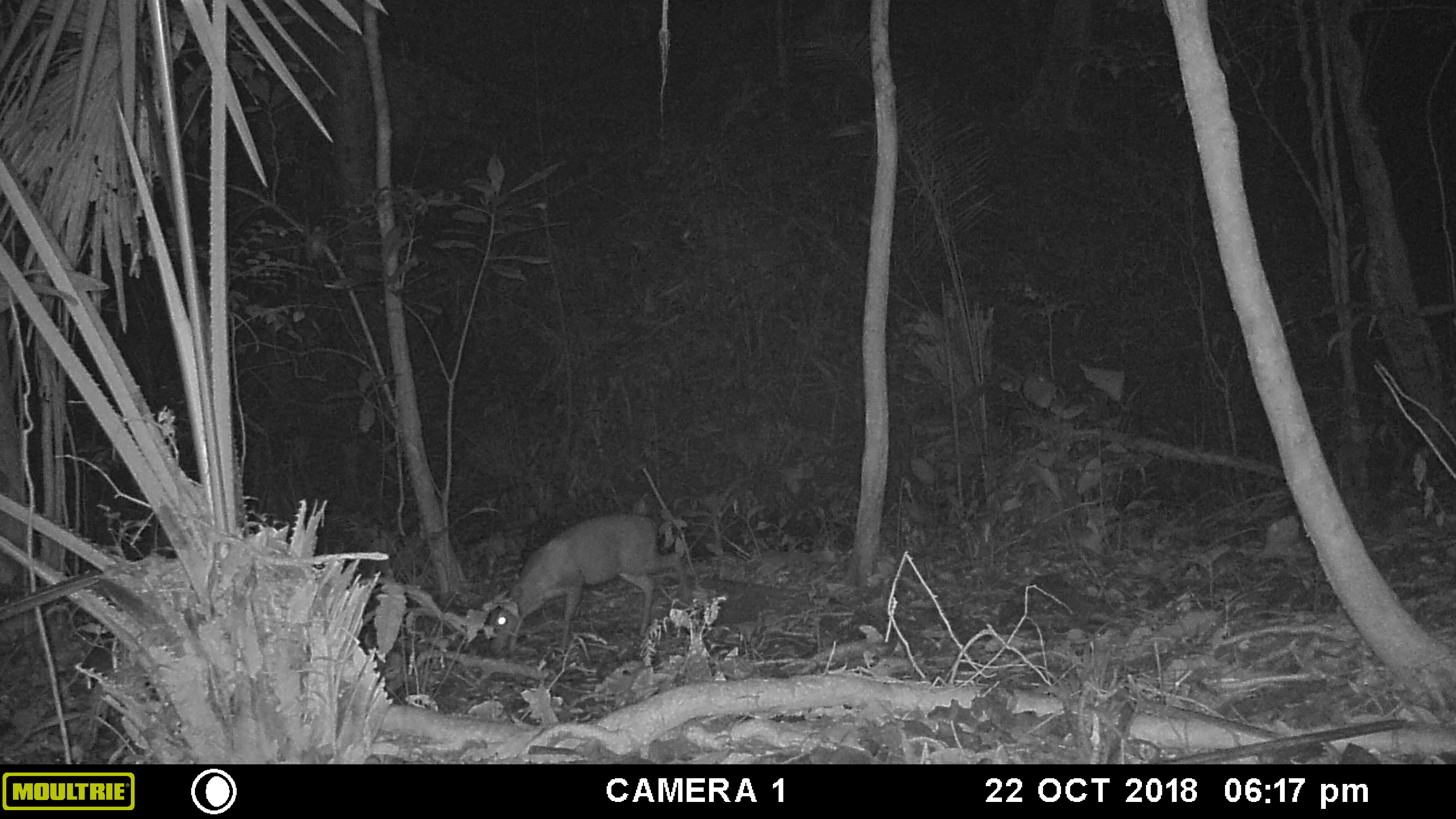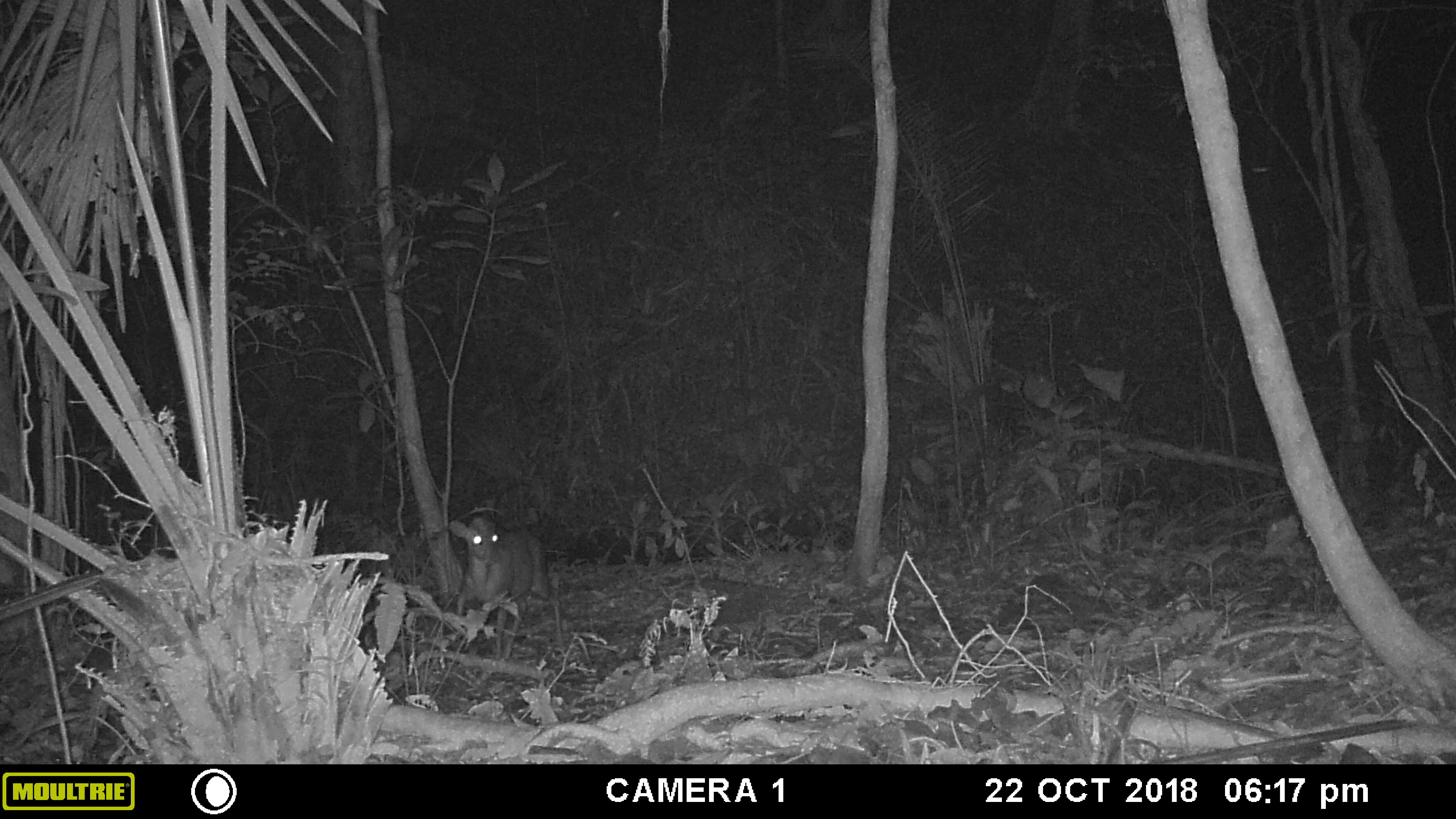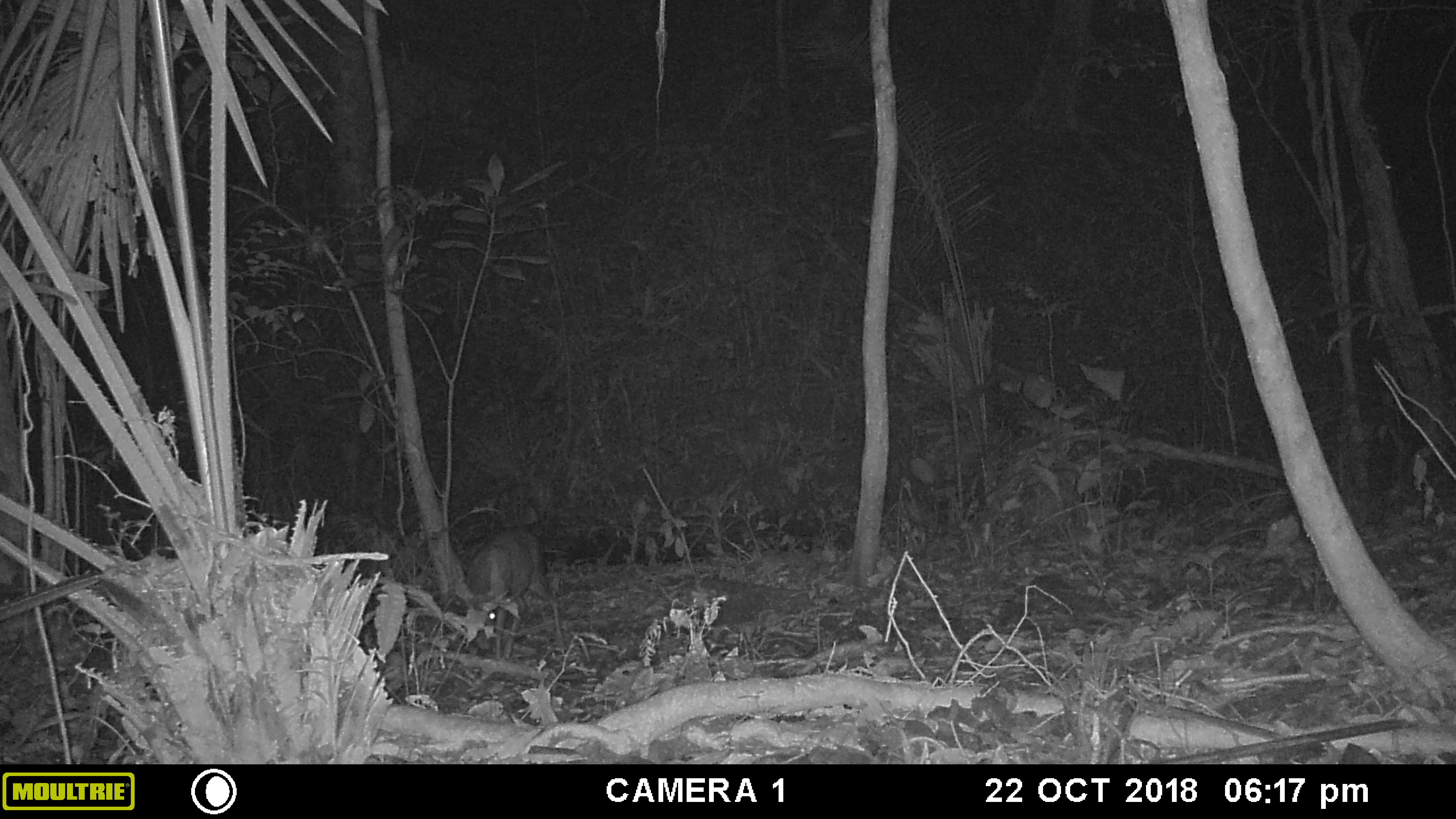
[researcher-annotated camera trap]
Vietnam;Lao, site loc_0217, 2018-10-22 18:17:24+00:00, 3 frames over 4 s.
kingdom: Animalia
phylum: Chordata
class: Mammalia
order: Artiodactyla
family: Cervidae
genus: Muntiacus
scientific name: Muntiacus rooseveltorum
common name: roosevelt's muntjac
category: roosevelts muntjac group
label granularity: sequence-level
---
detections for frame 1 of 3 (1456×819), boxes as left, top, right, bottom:
roosevelts muntjac group: 488, 511, 693, 658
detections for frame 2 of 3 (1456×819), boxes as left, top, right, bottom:
roosevelts muntjac group: 447, 515, 562, 660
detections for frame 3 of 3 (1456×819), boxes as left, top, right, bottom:
roosevelts muntjac group: 453, 525, 564, 661